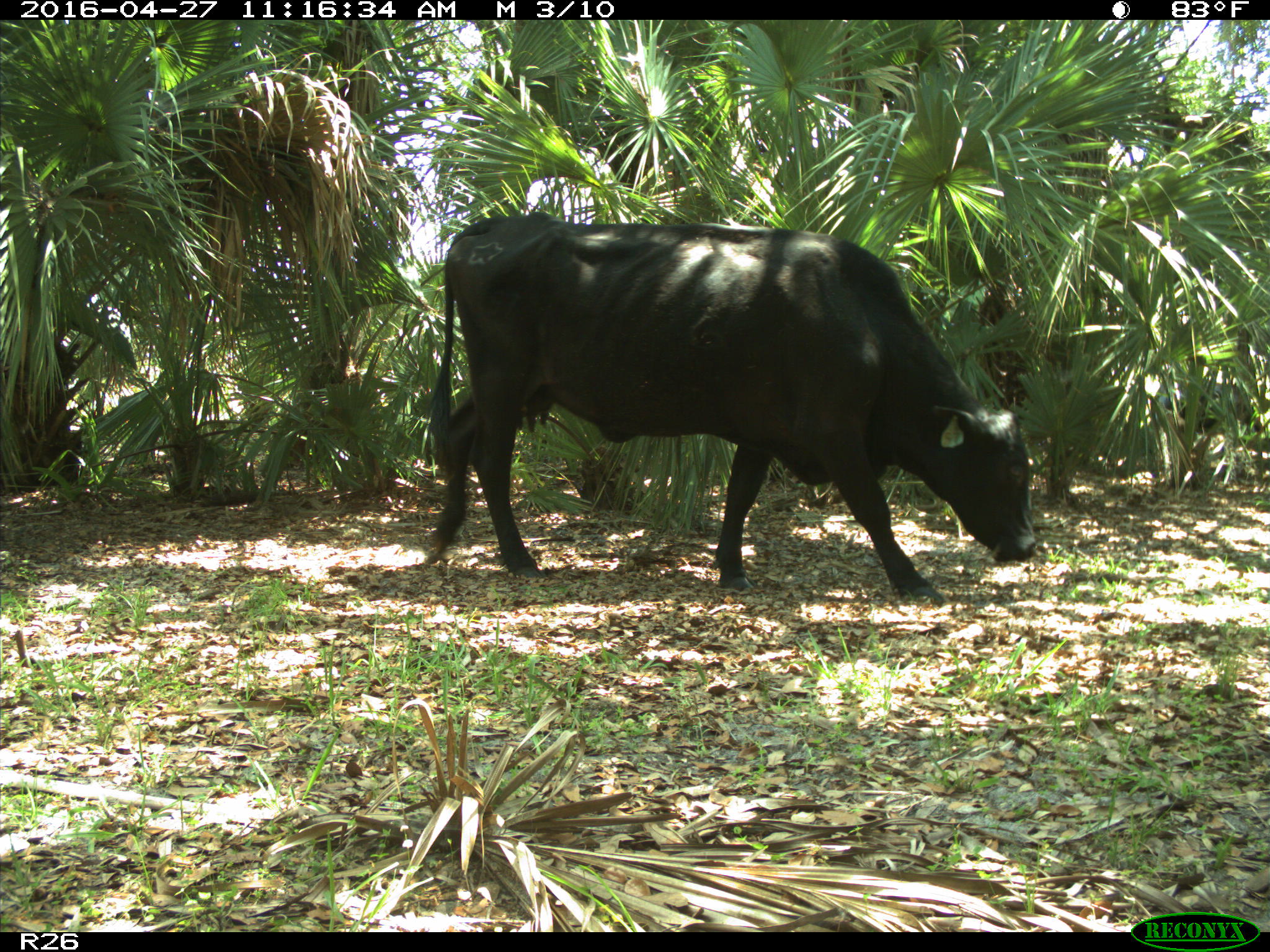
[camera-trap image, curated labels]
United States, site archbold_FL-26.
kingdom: Animalia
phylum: Chordata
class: Mammalia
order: Artiodactyla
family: Bovidae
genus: Bos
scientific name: Bos taurus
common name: domestic cow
Bos taurus (domestic cow).